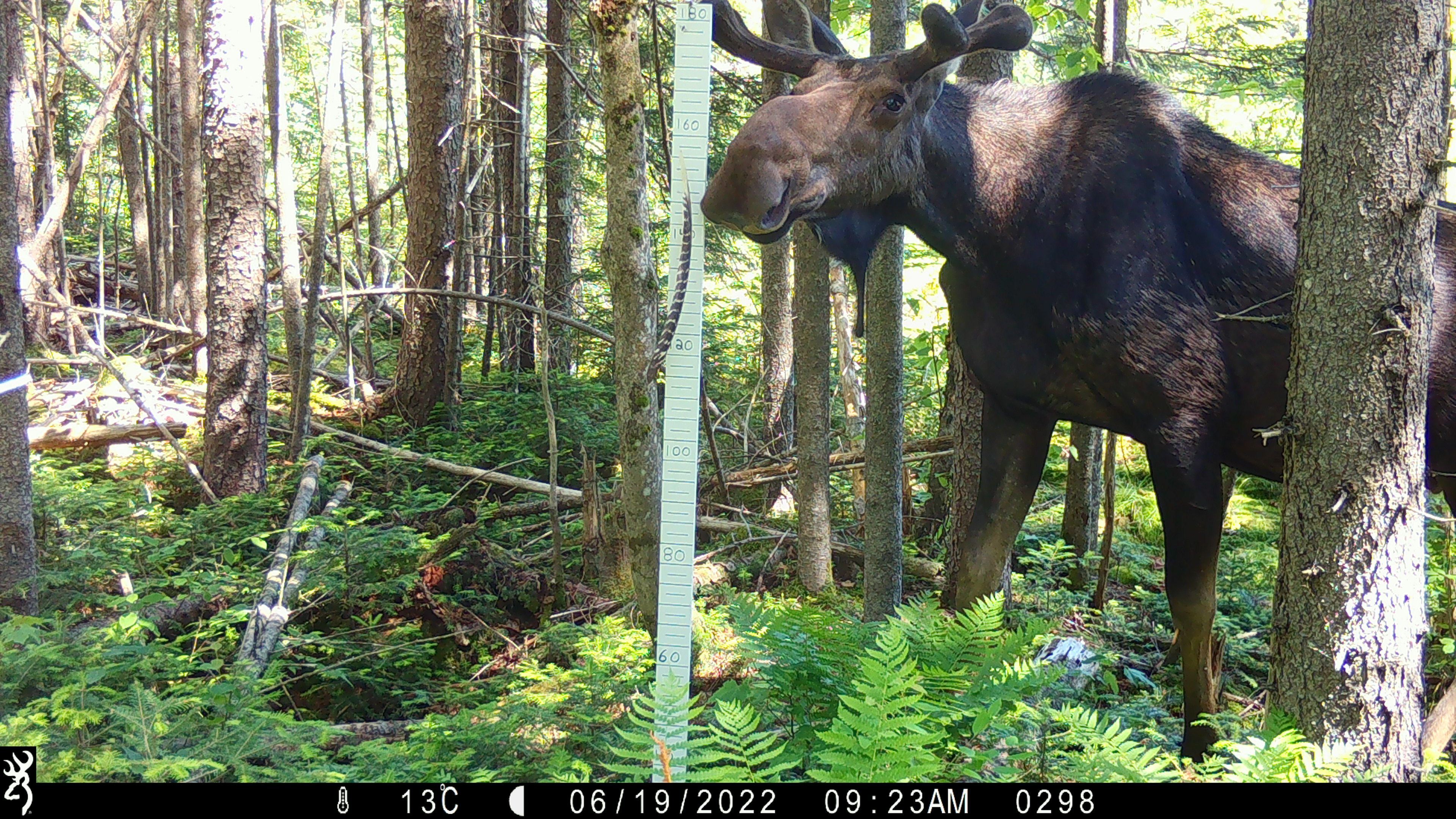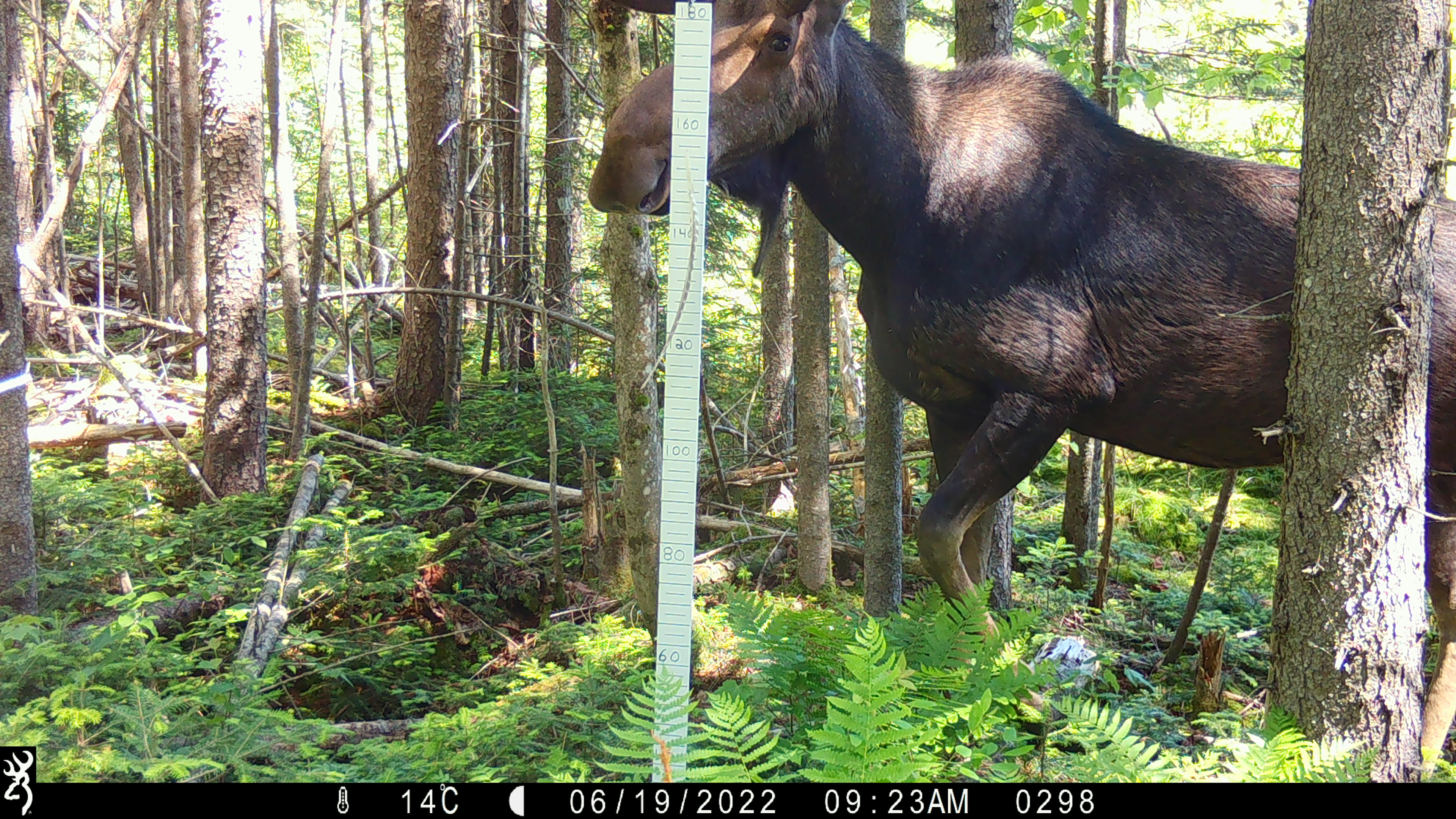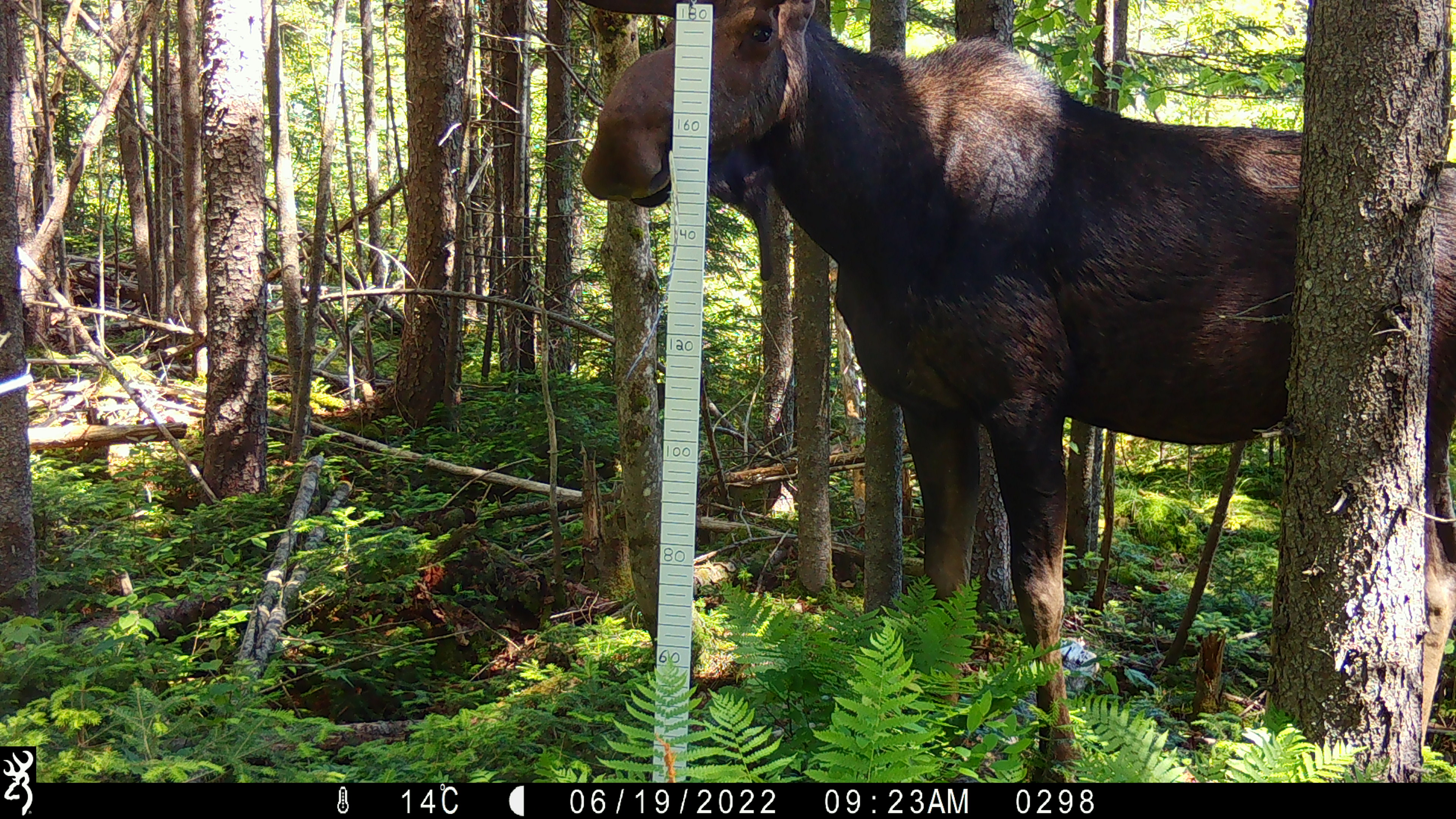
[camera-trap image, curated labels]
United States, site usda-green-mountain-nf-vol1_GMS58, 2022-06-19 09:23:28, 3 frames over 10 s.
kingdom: Animalia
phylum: Chordata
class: Mammalia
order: Artiodactyla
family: Cervidae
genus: Alces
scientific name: Alces alces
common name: moose